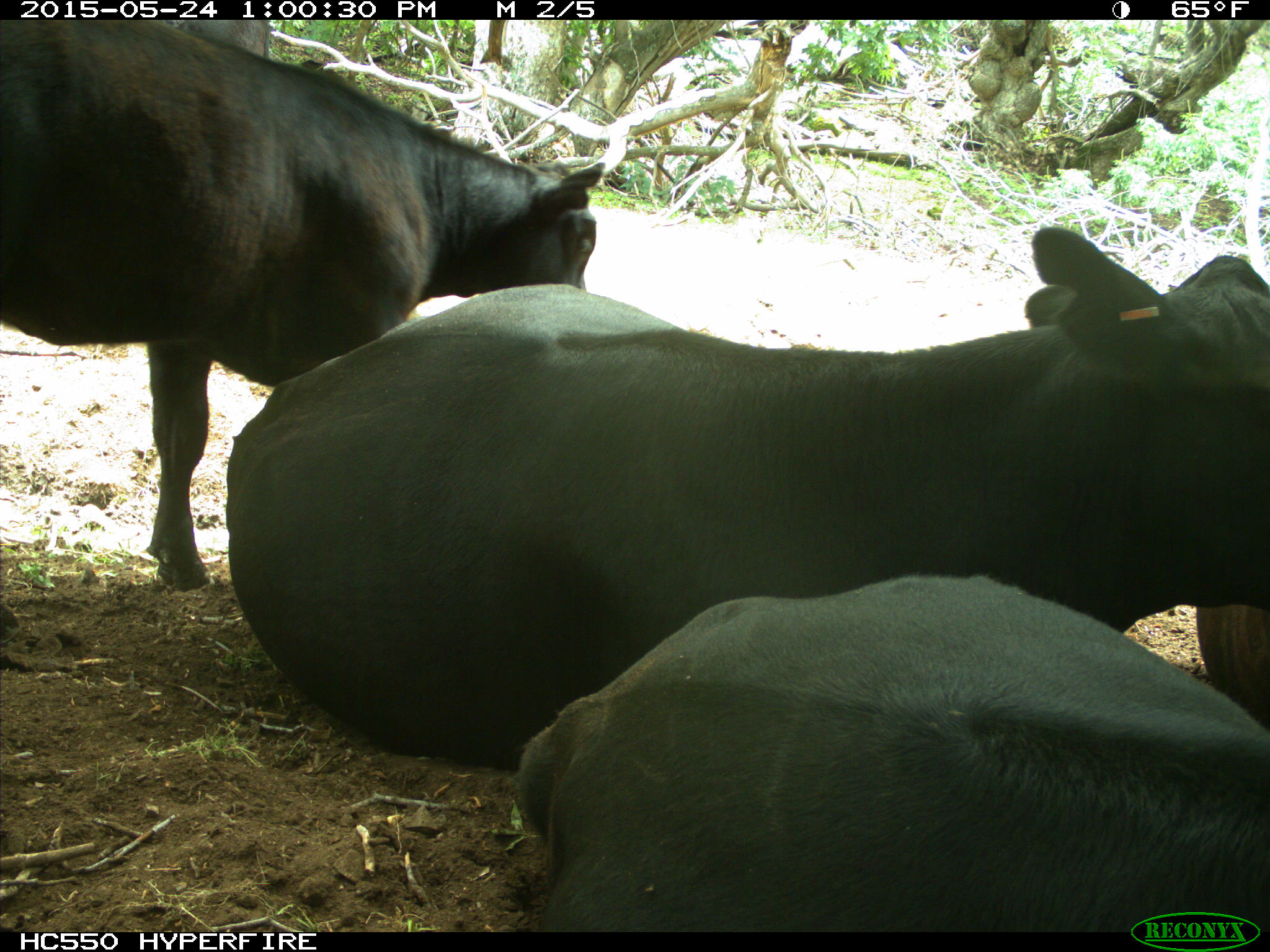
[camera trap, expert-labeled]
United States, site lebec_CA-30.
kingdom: Animalia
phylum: Chordata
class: Mammalia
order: Artiodactyla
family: Bovidae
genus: Bos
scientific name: Bos taurus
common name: domestic cow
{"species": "Bos taurus (domestic cow)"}